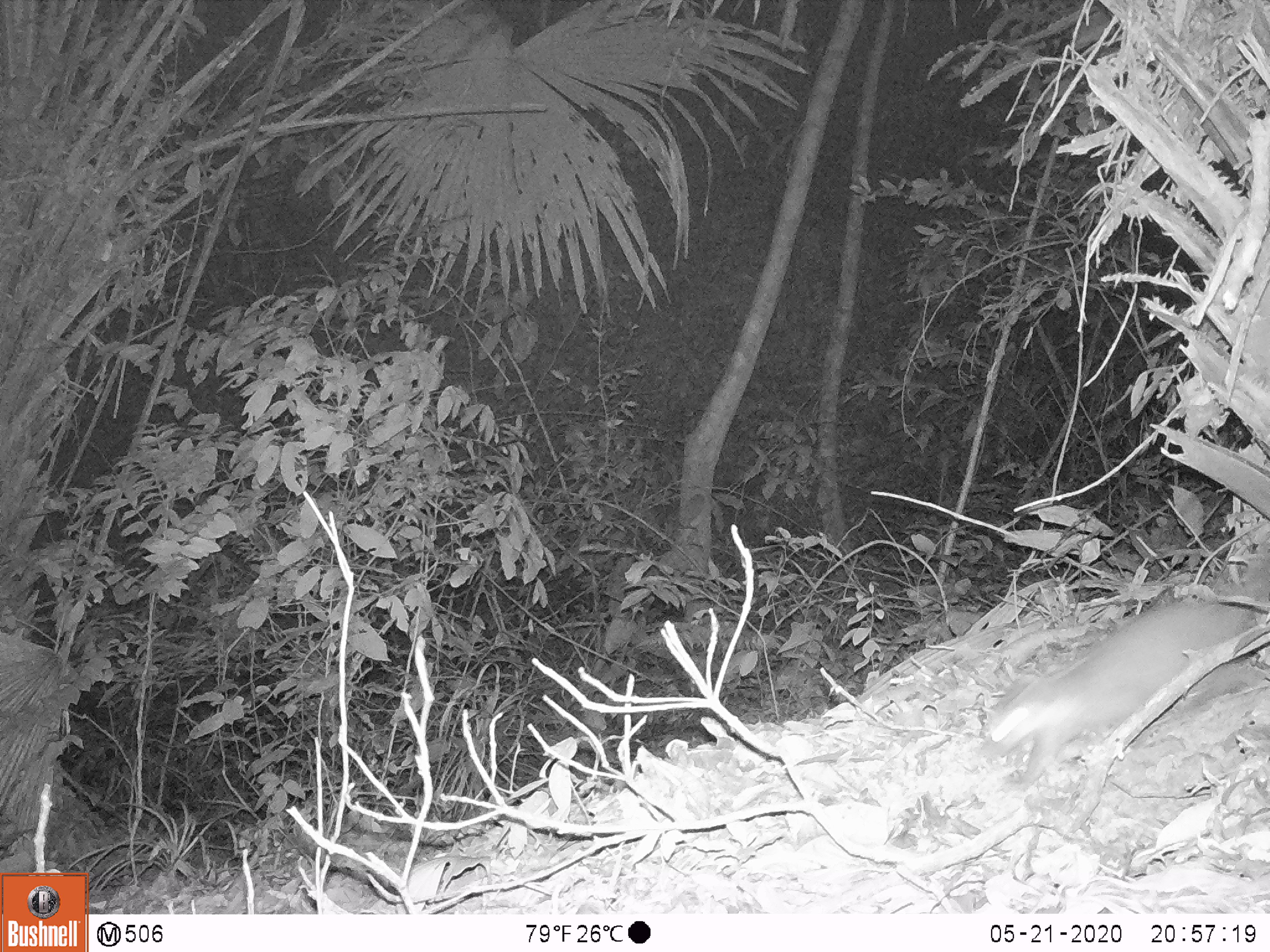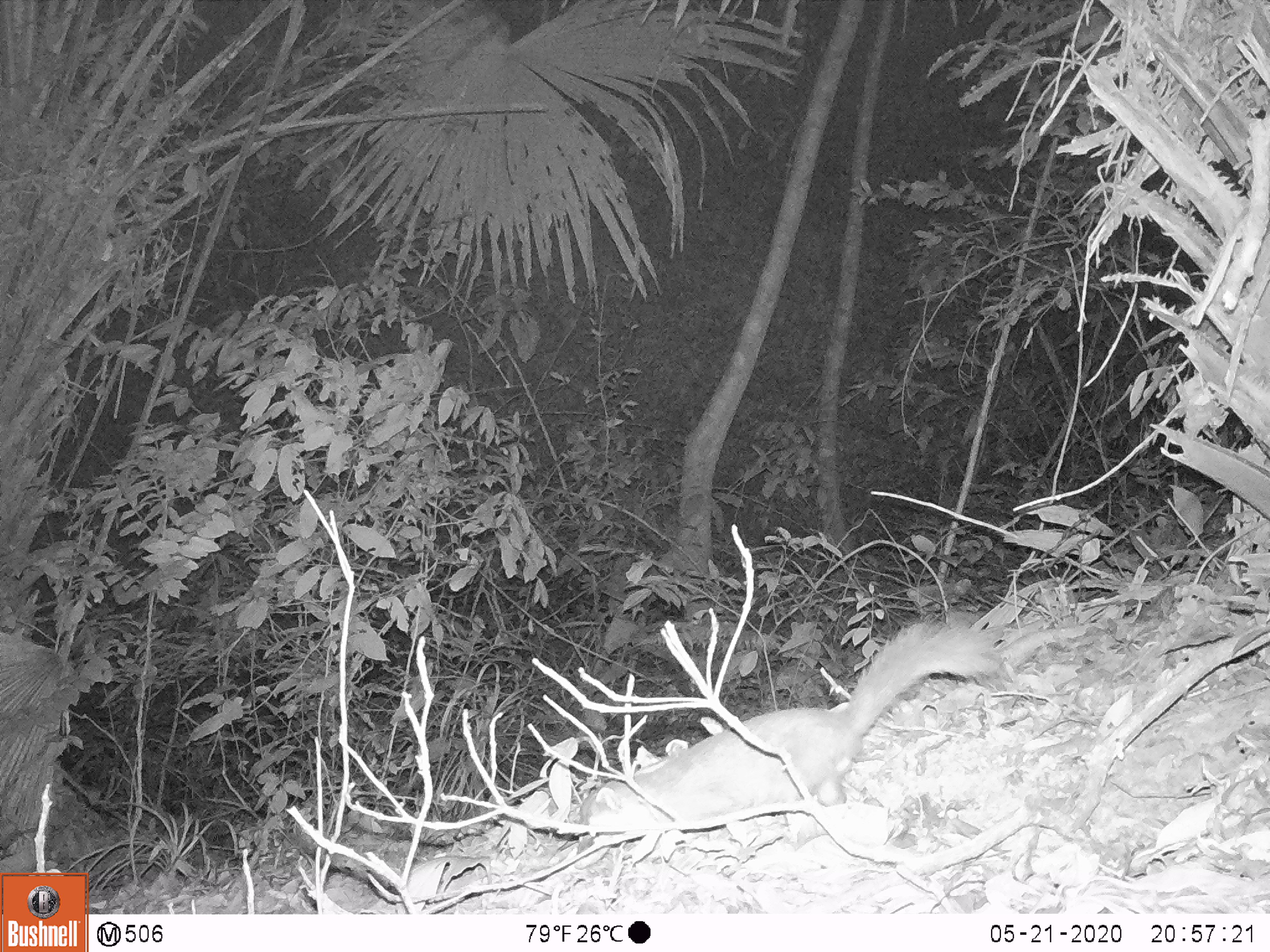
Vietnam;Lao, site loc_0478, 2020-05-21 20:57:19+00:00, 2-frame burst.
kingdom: Animalia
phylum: Chordata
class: Mammalia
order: Carnivora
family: Mustelidae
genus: Melogale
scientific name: Melogale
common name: ferret badger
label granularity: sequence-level